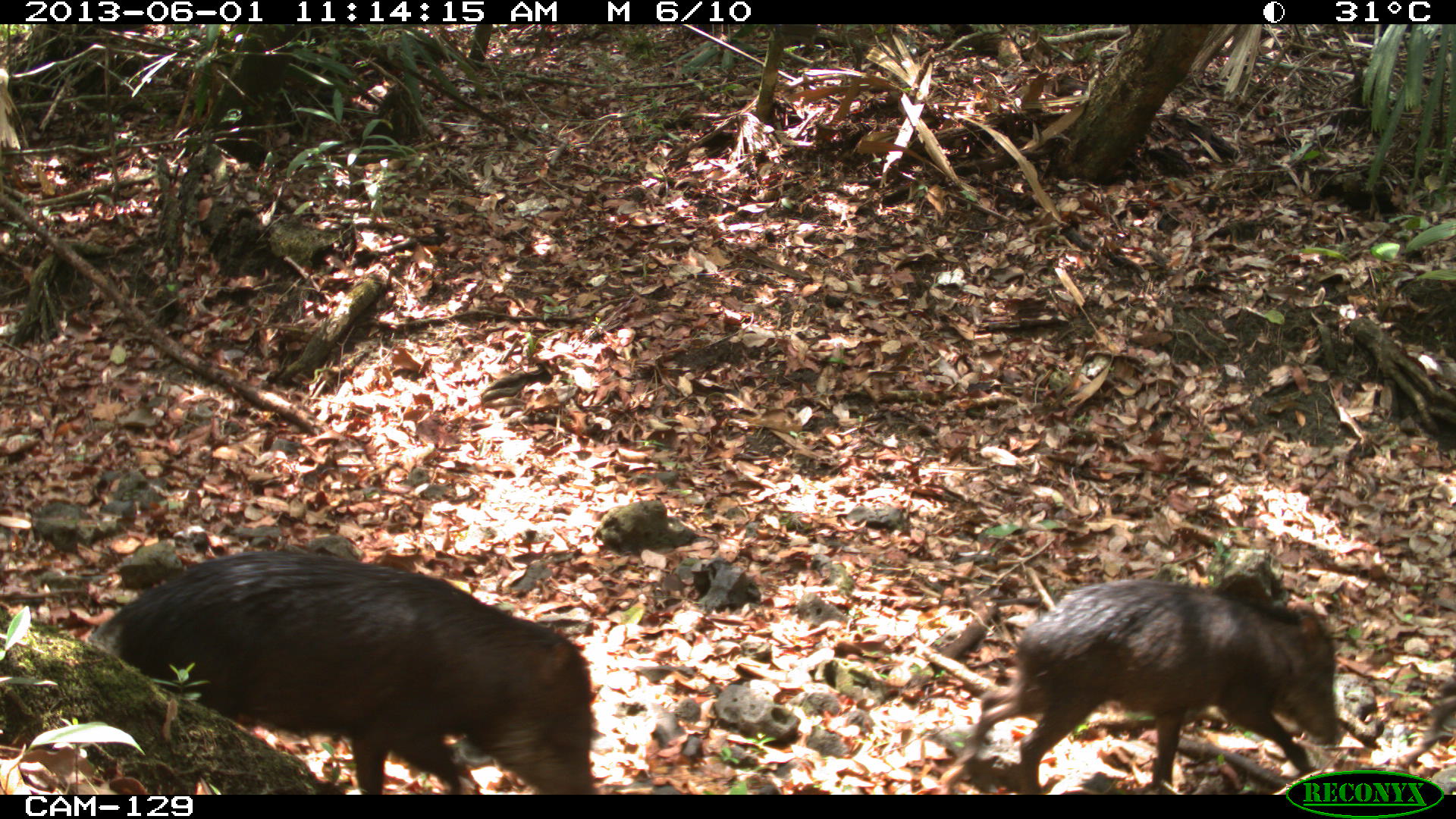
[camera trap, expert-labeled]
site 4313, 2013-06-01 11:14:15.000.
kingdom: Animalia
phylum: Chordata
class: Mammalia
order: Artiodactyla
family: Tayassuidae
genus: Tayassu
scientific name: Tayassu pecari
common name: white-lipped peccary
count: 9